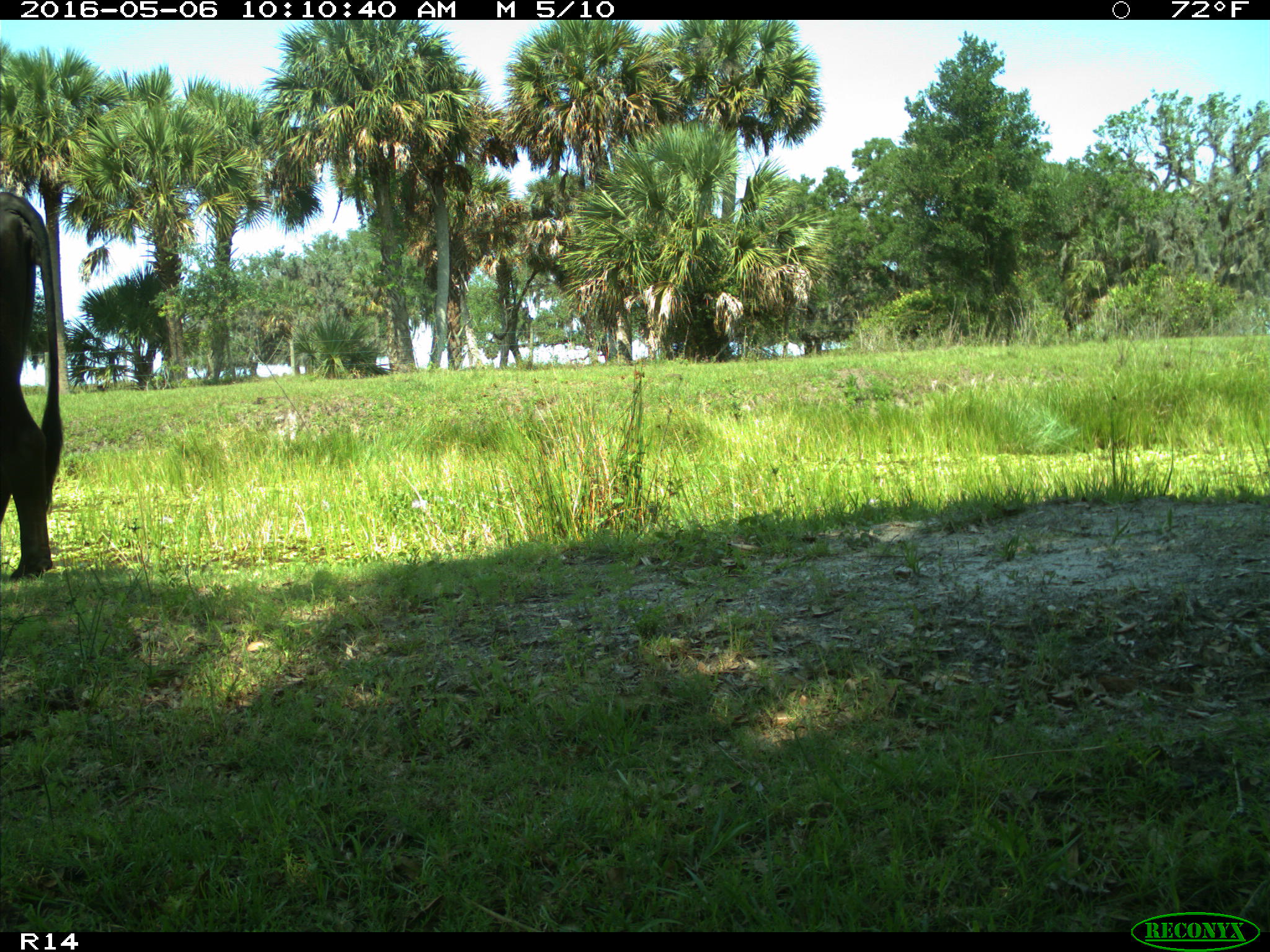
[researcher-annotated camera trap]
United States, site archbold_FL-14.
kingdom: Animalia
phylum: Chordata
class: Mammalia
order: Artiodactyla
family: Bovidae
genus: Bos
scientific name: Bos taurus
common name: domestic cow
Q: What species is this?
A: Bos taurus (domestic cow).